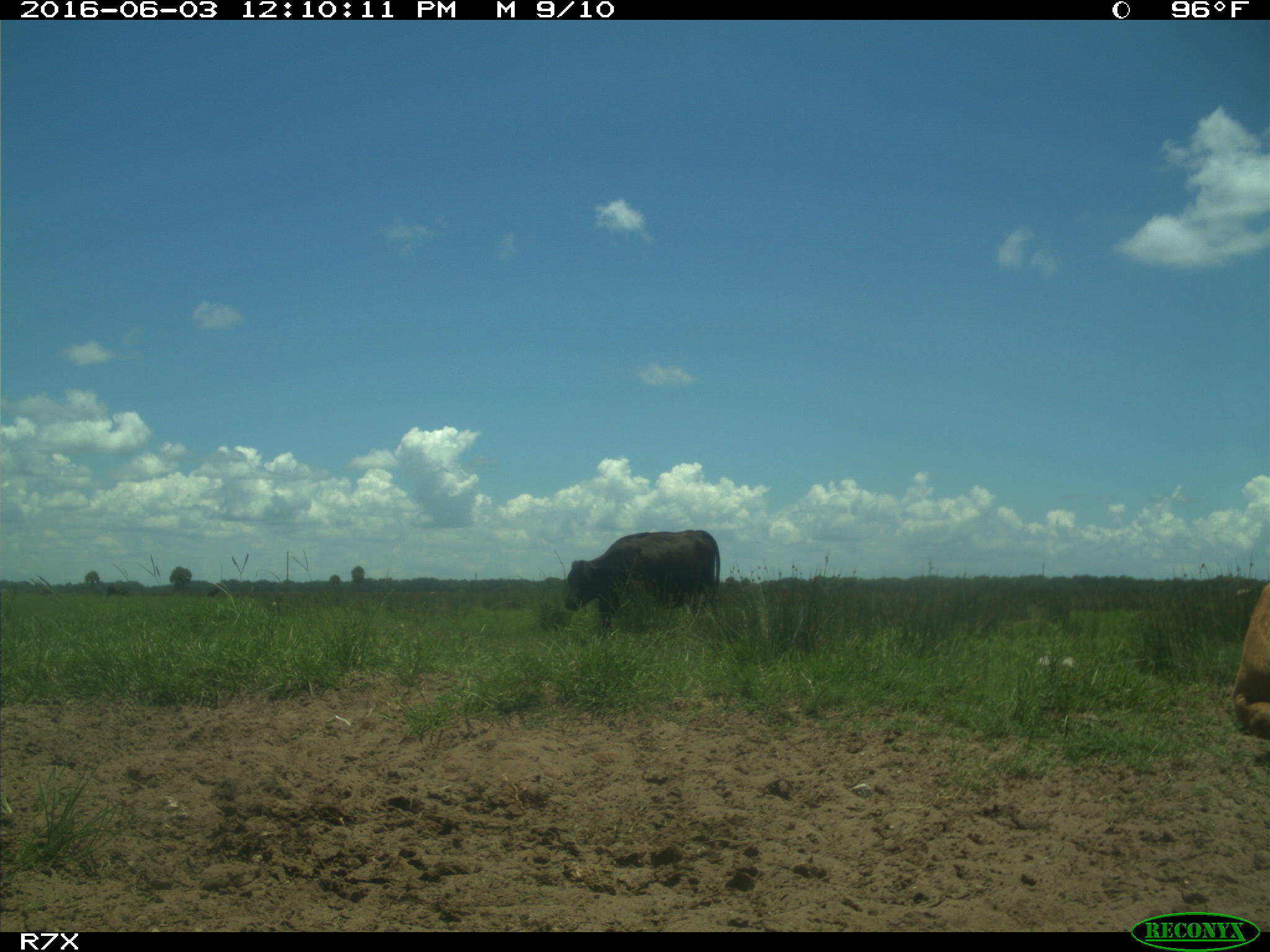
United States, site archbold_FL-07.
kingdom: Animalia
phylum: Chordata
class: Mammalia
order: Artiodactyla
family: Bovidae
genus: Bos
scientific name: Bos taurus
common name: domestic cow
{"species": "Bos taurus (domestic cow)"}